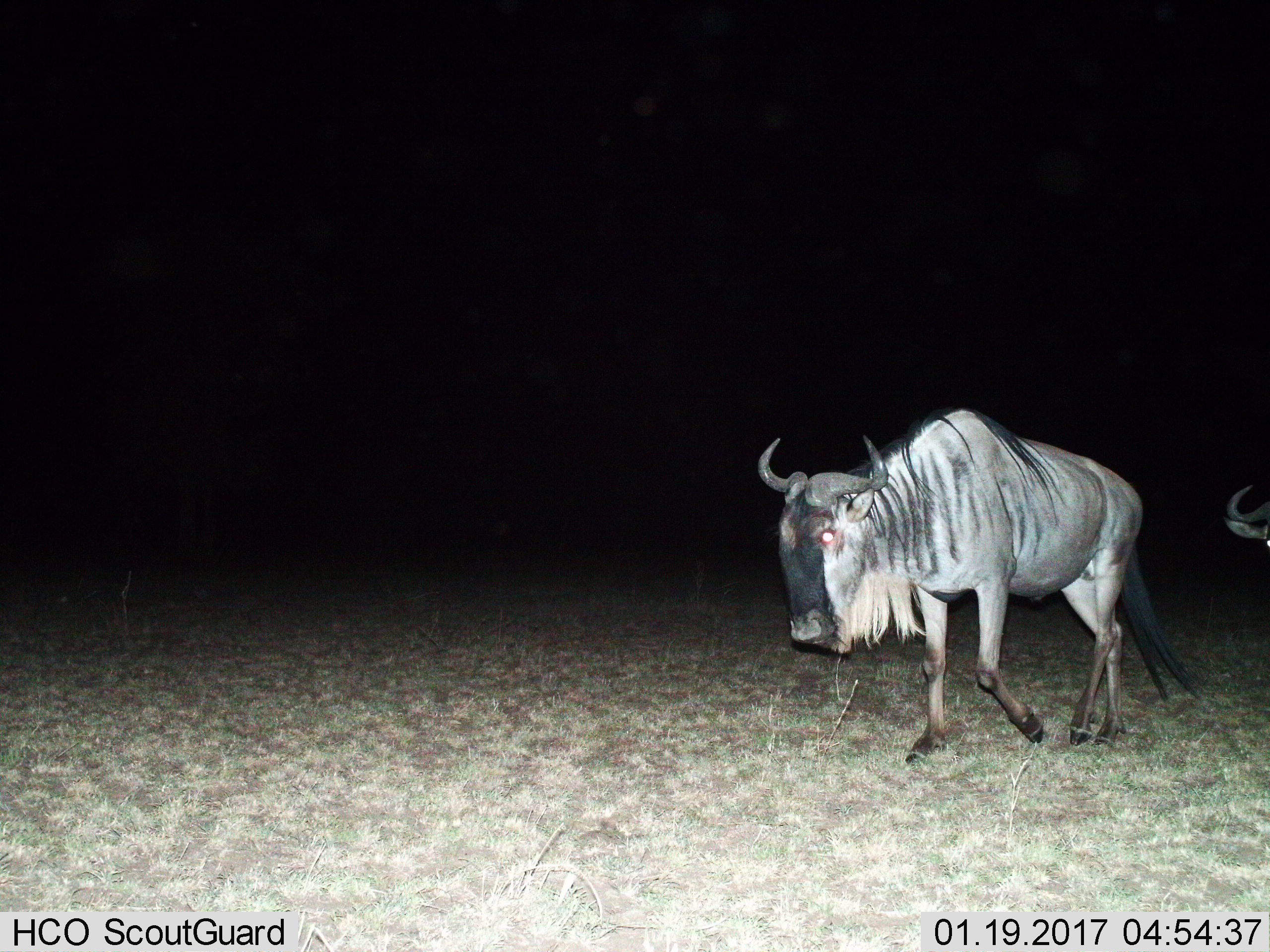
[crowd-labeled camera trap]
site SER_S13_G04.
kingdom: Animalia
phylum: Chordata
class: Mammalia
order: Artiodactyla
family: Bovidae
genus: Connochaetes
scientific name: Connochaetes taurinus taurinus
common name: blue wildebeest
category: wildebeestblue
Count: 2.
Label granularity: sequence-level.